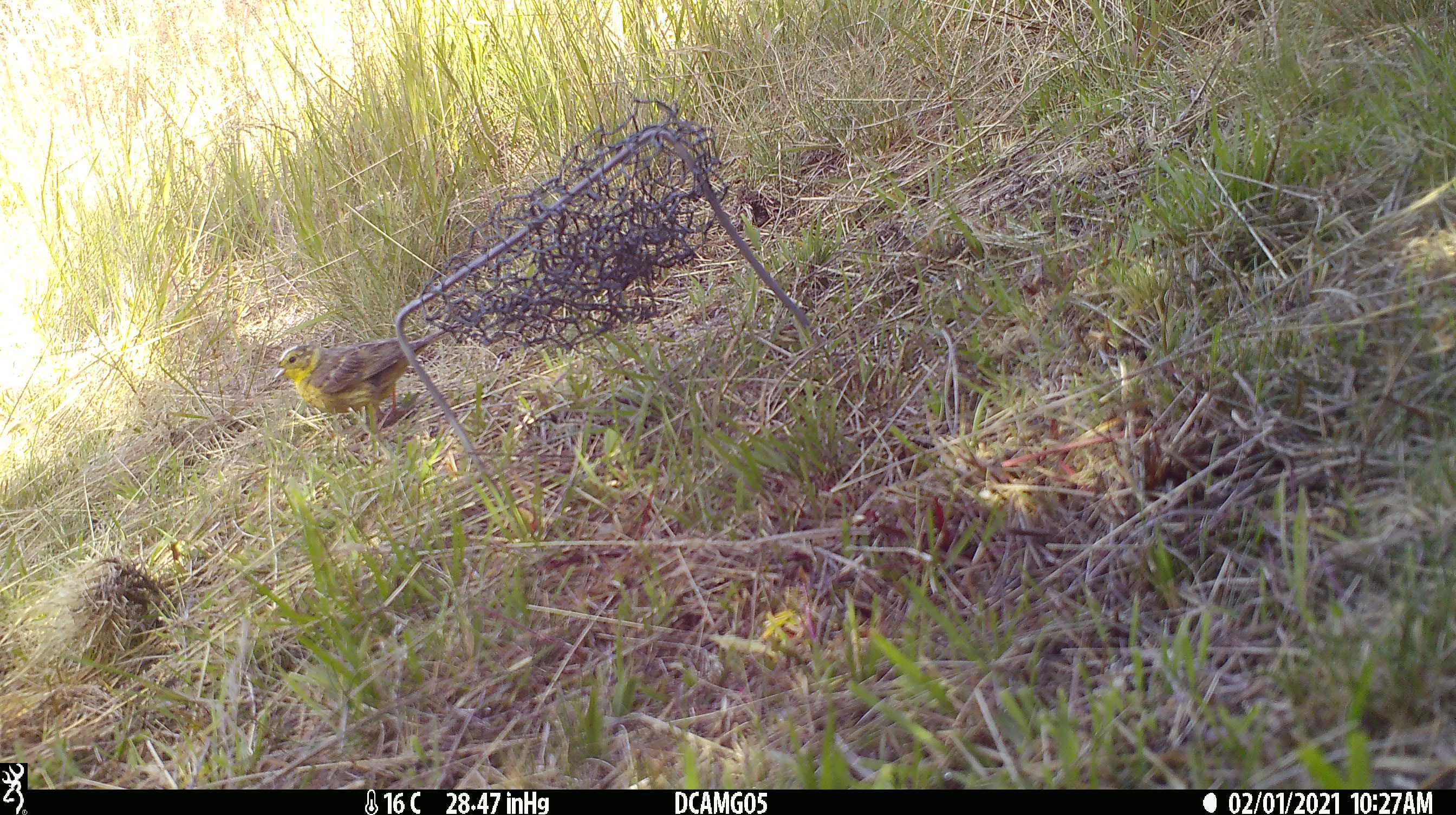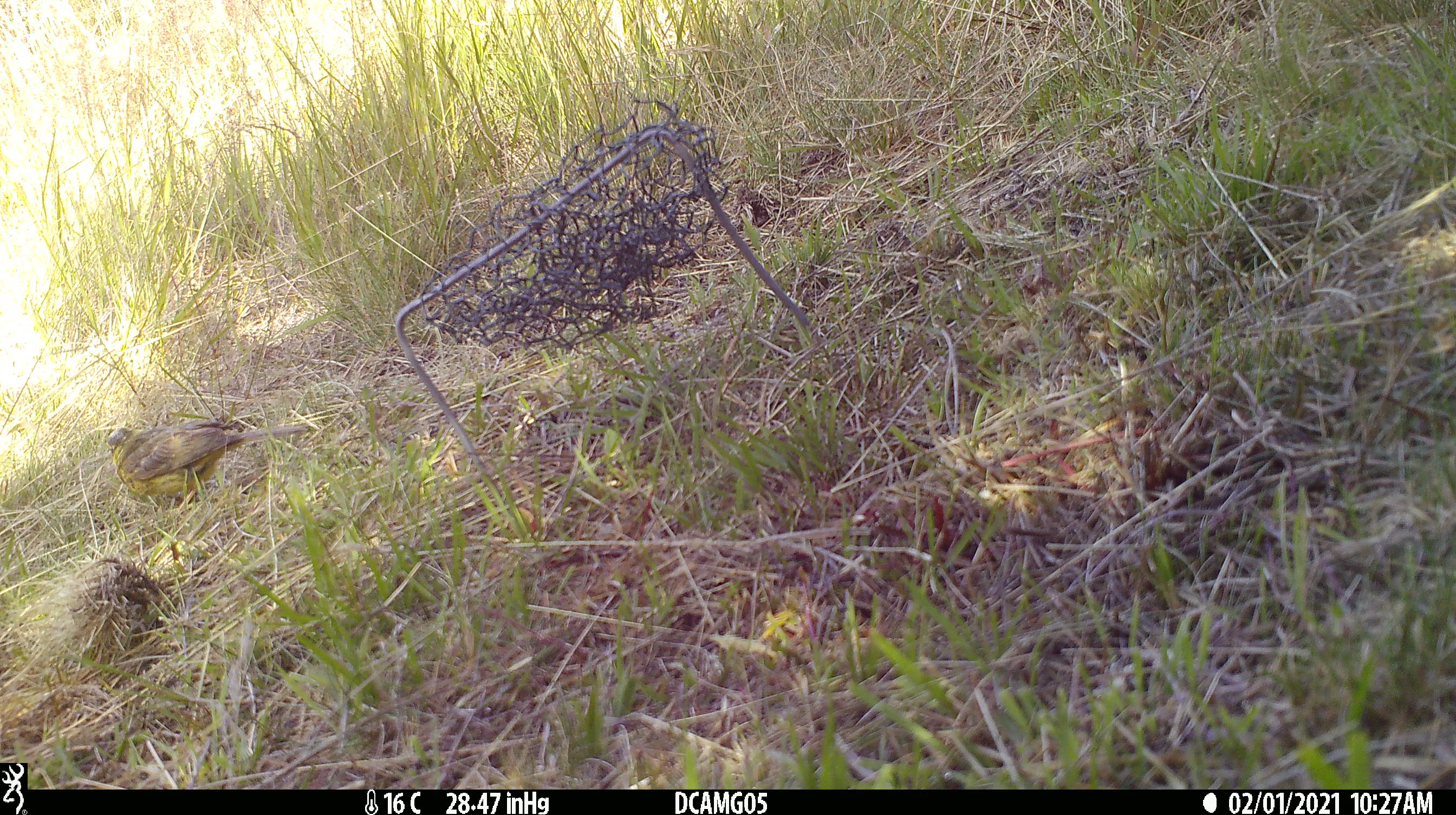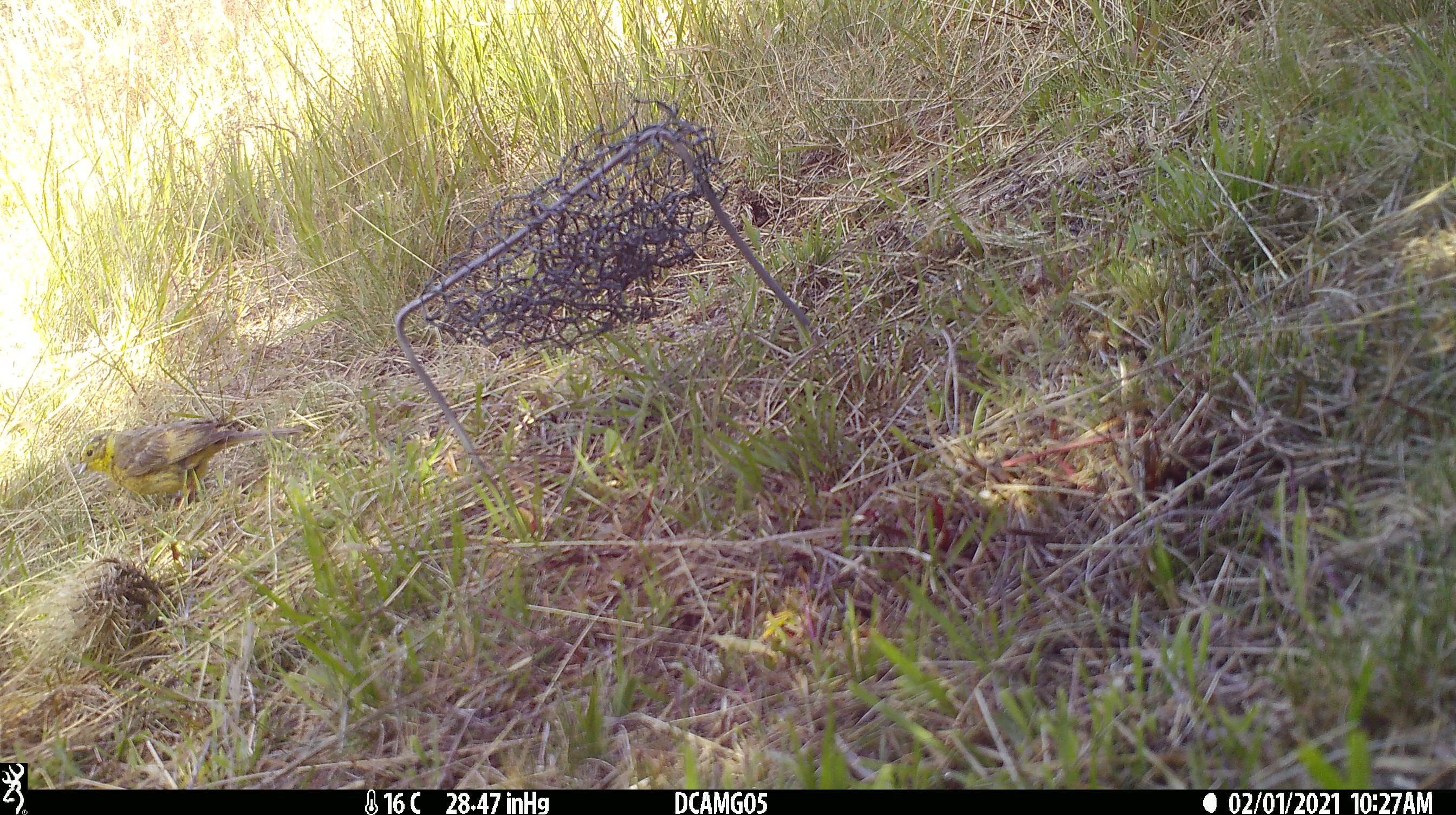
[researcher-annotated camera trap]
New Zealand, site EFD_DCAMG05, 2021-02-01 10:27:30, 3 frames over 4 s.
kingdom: Animalia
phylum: Chordata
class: Aves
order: Passeriformes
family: Fringillidae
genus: Chloris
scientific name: Chloris chloris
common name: greenfinch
Greenfinch (Chloris chloris).